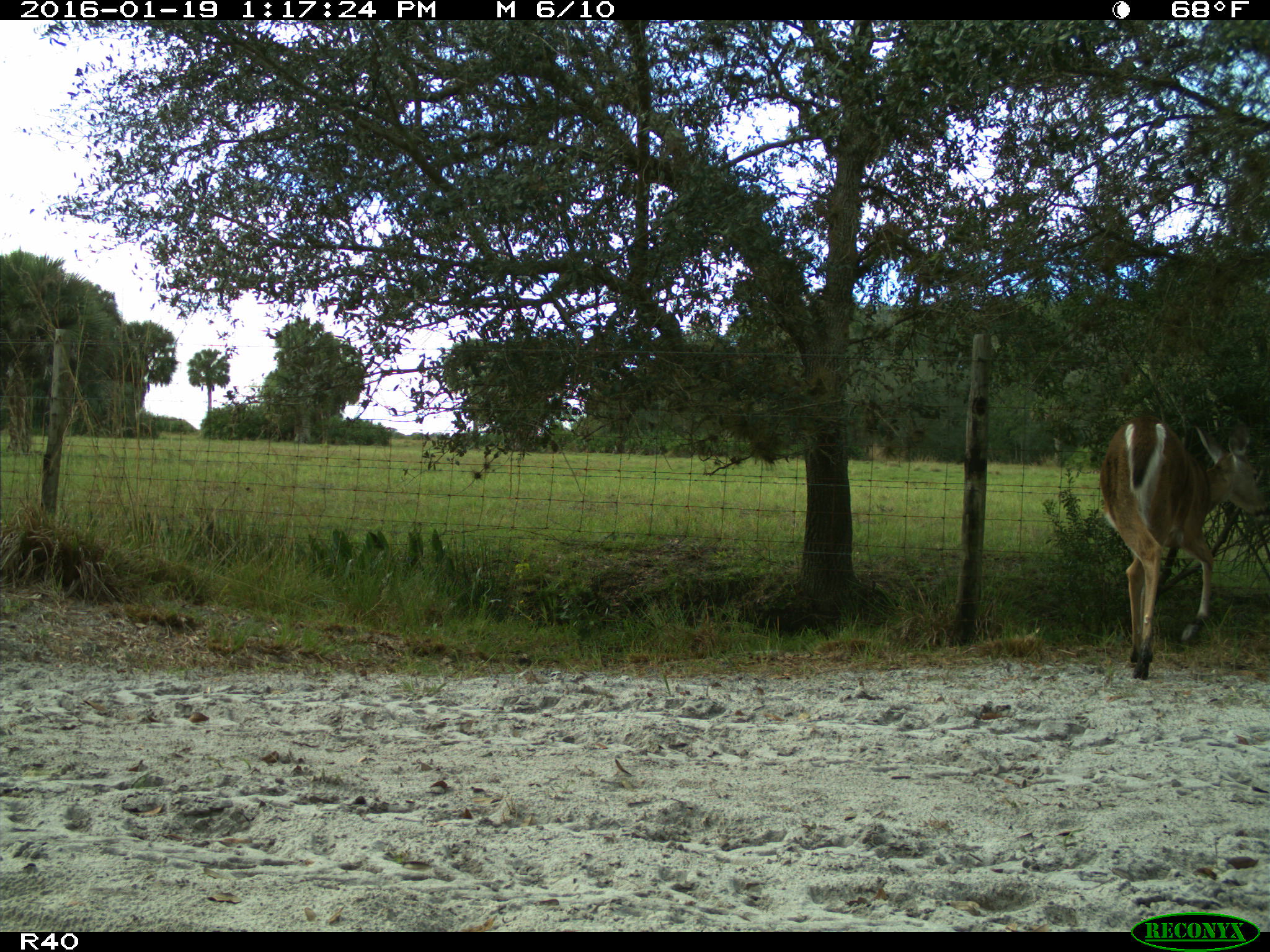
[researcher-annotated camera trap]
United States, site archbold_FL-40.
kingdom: Animalia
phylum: Chordata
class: Mammalia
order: Artiodactyla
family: Cervidae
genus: Odocoileus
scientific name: Odocoileus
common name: deer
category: unidentified deer